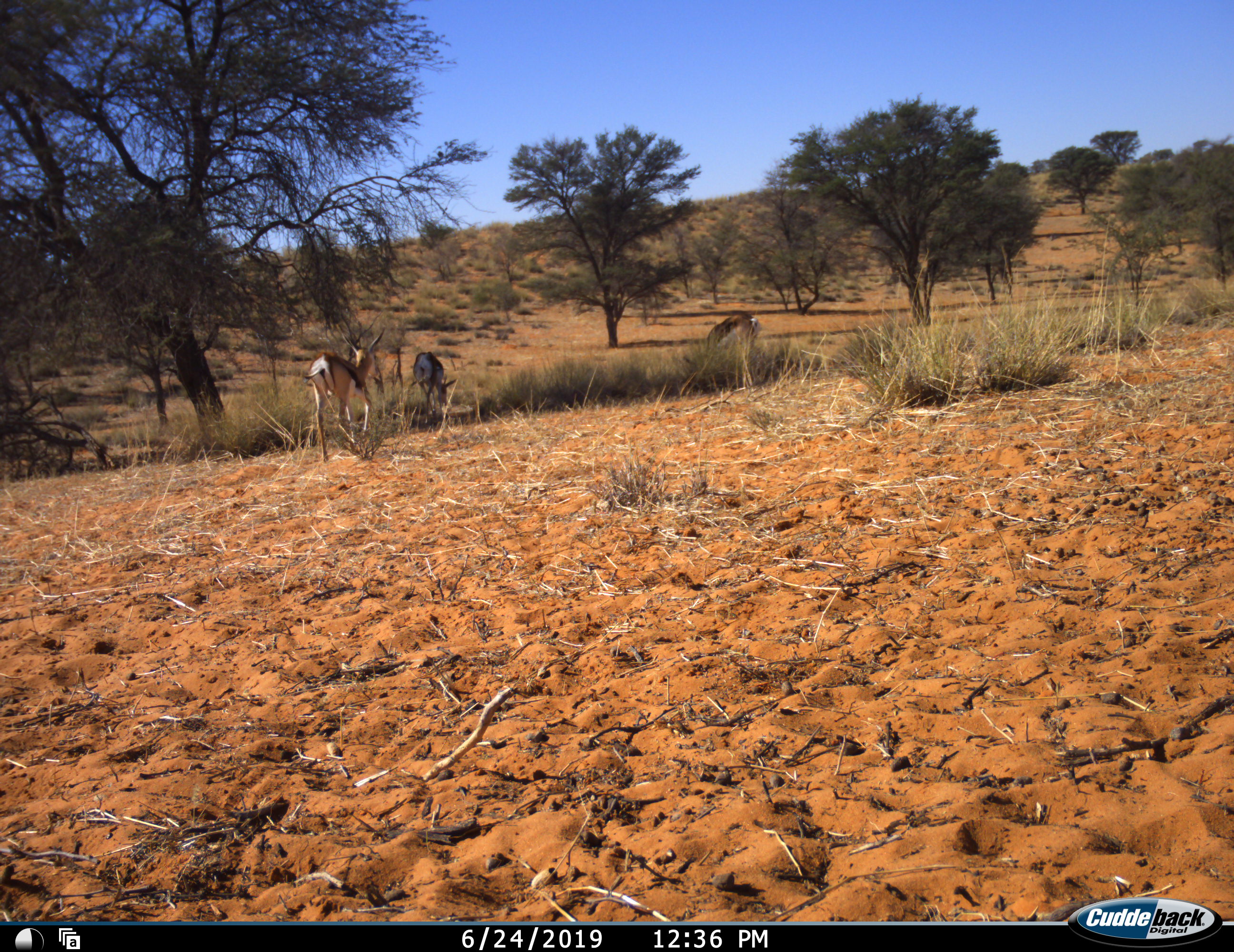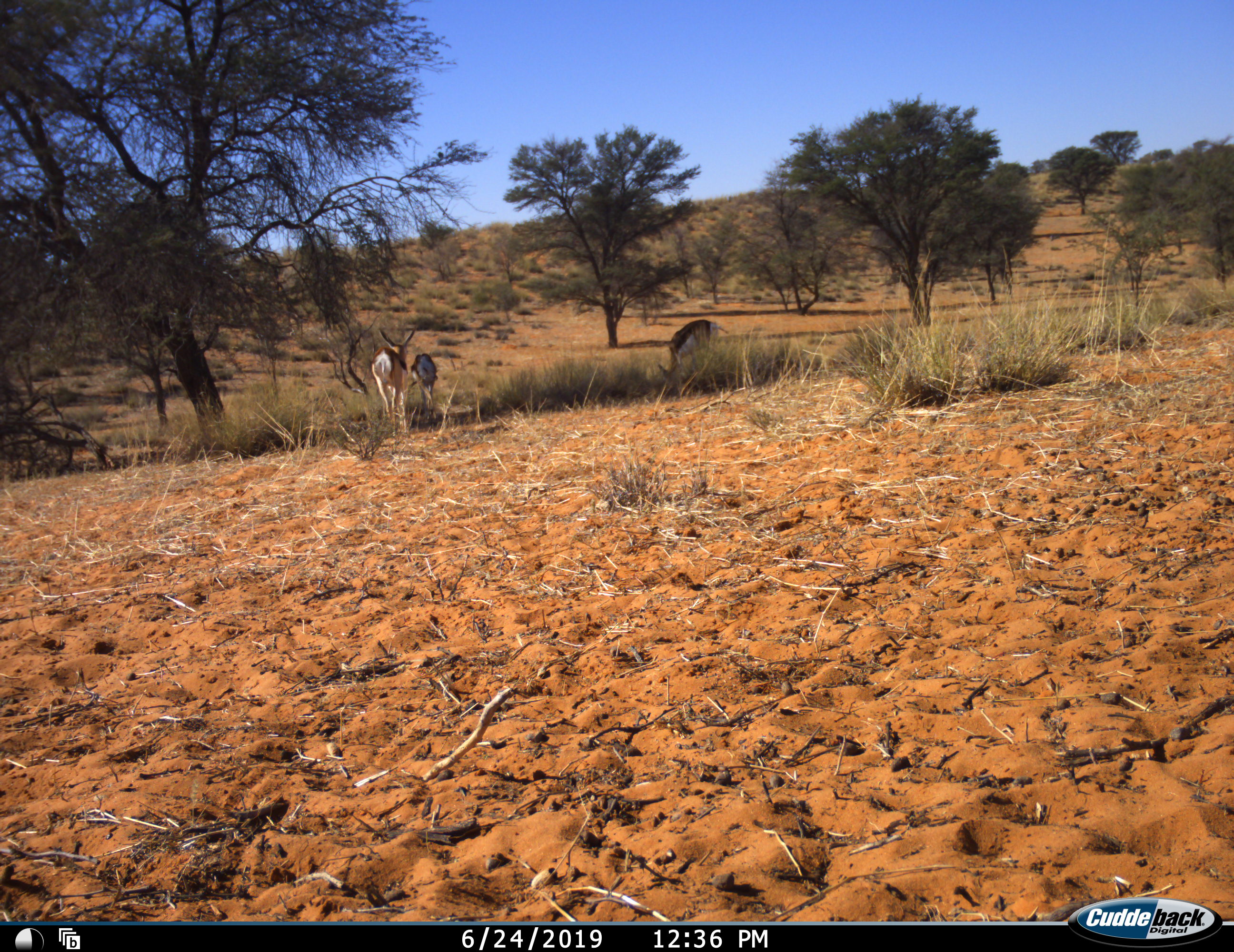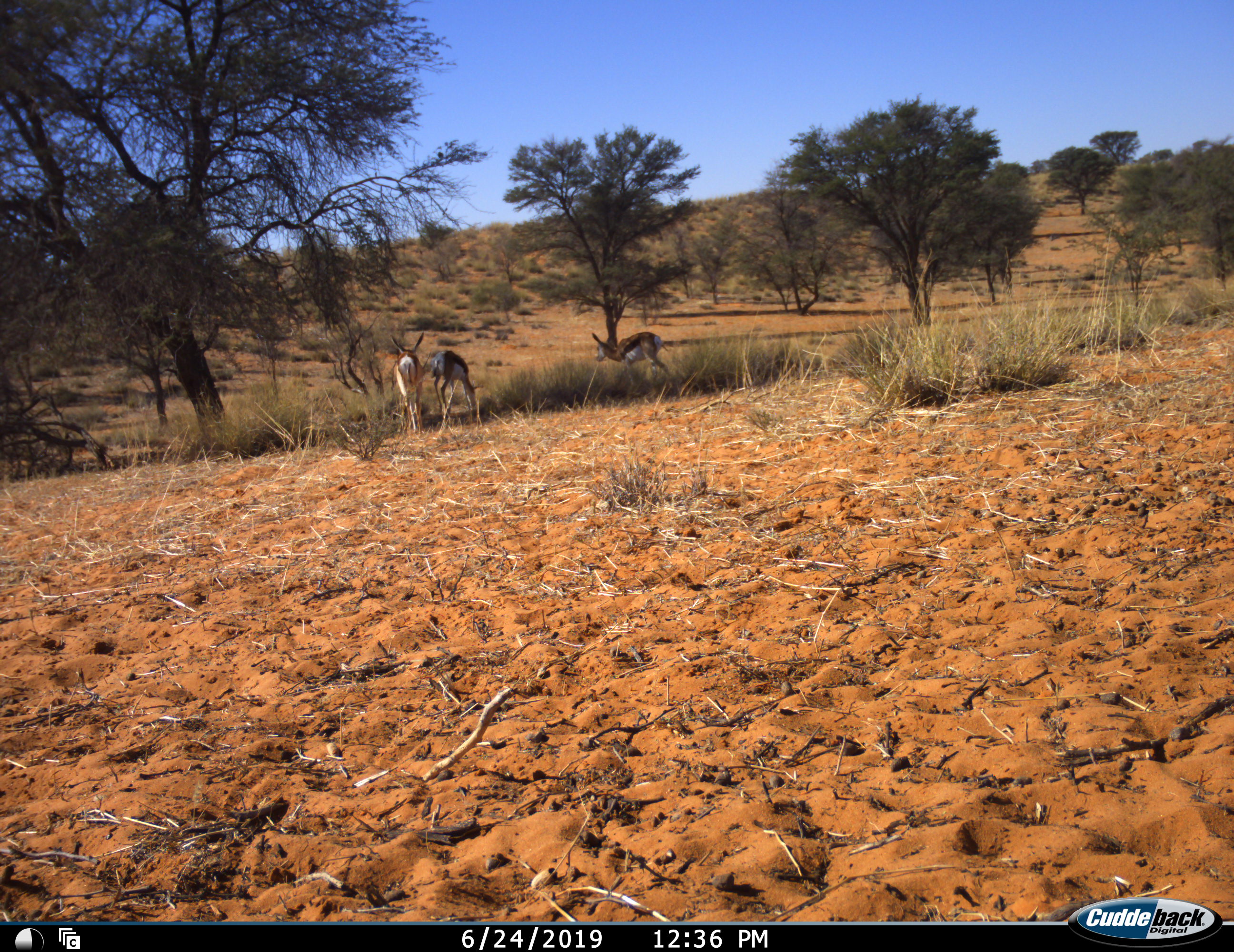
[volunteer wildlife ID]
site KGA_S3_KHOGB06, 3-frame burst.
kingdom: Animalia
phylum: Chordata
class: Mammalia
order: Artiodactyla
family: Bovidae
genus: Antidorcas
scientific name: Antidorcas marsupialis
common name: springbok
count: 3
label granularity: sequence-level